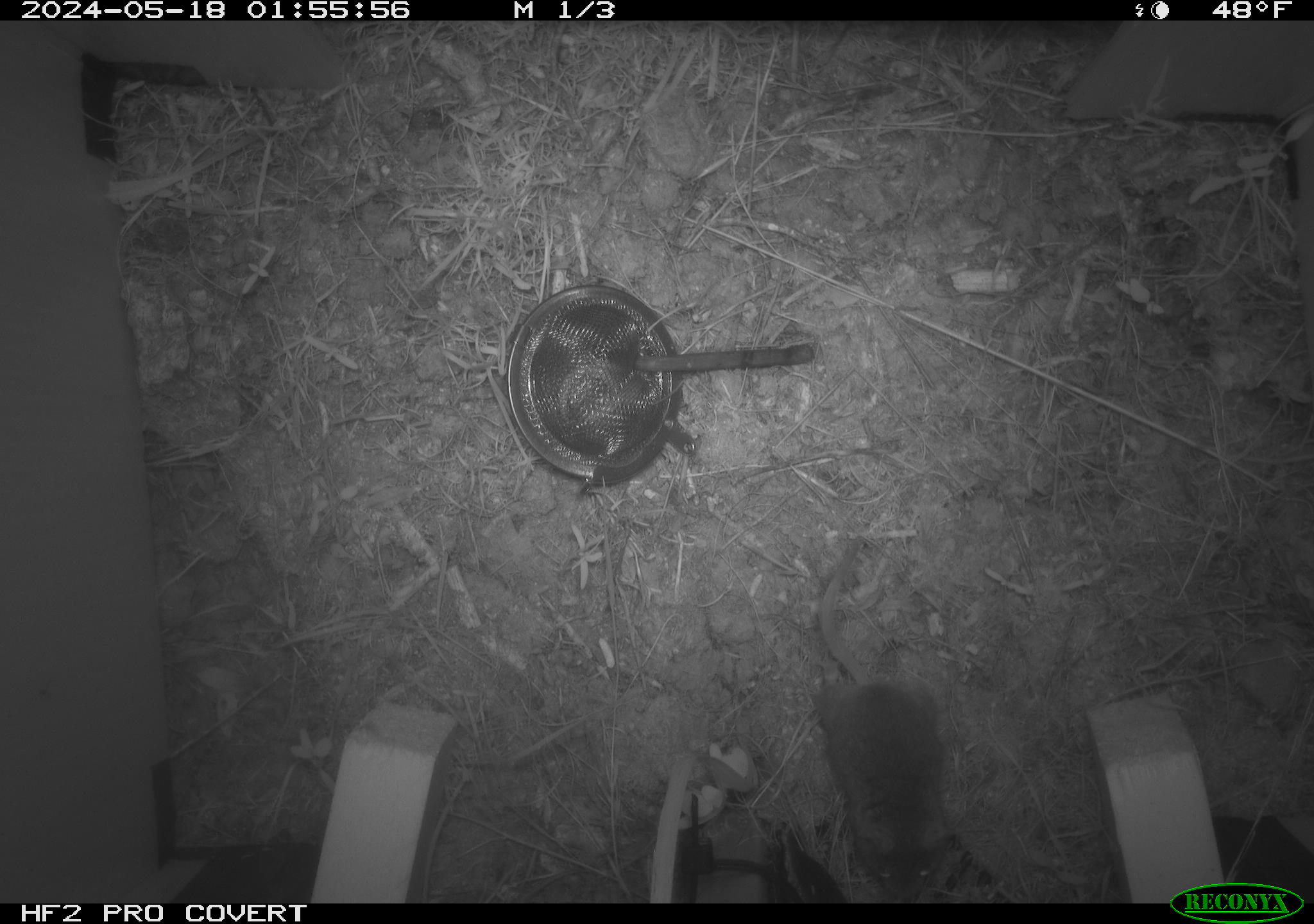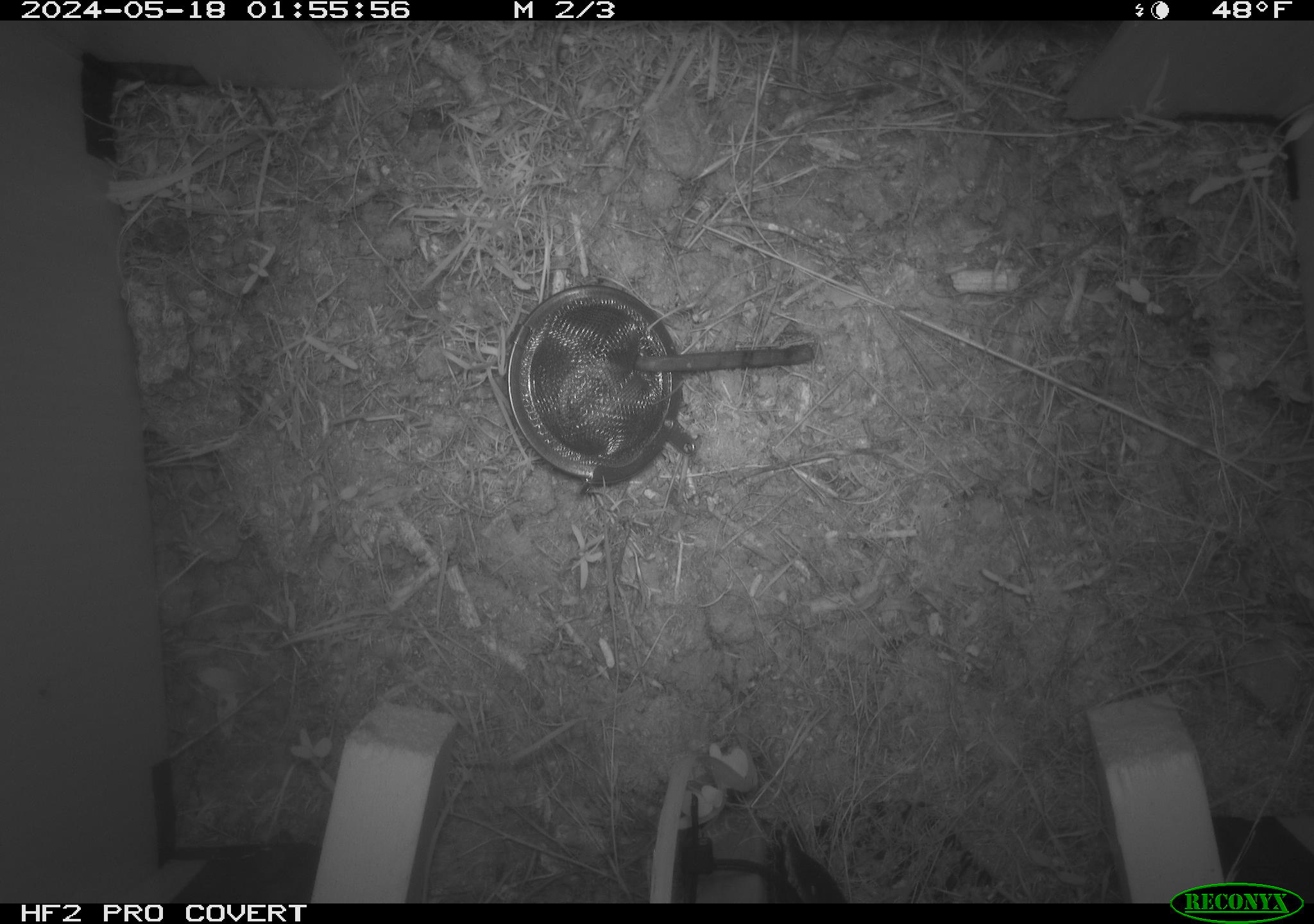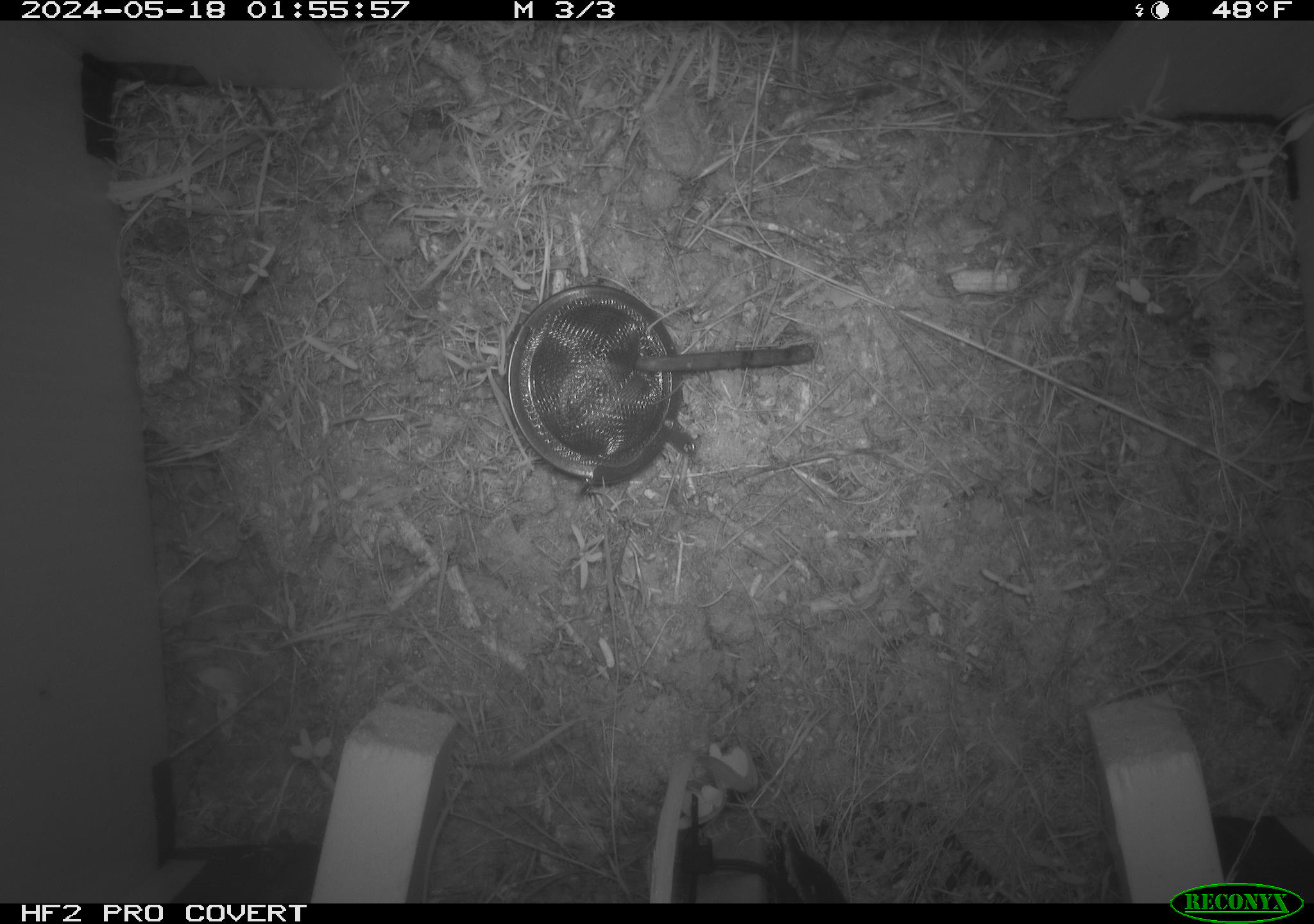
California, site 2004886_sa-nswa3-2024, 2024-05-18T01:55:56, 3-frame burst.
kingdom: Animalia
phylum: Chordata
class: Mammalia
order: Rodentia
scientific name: Rodentia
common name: rodent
Rodent (Rodentia).